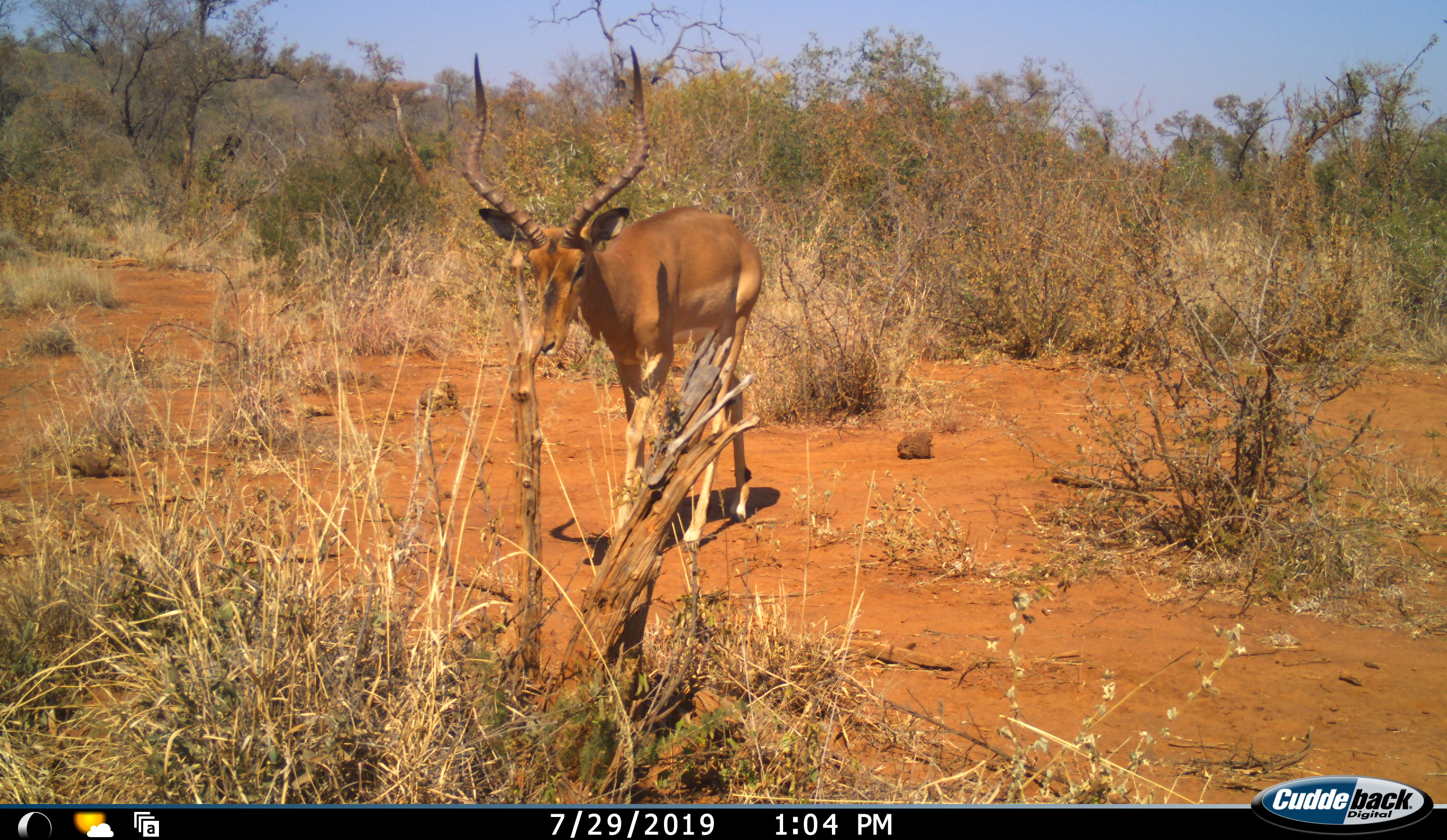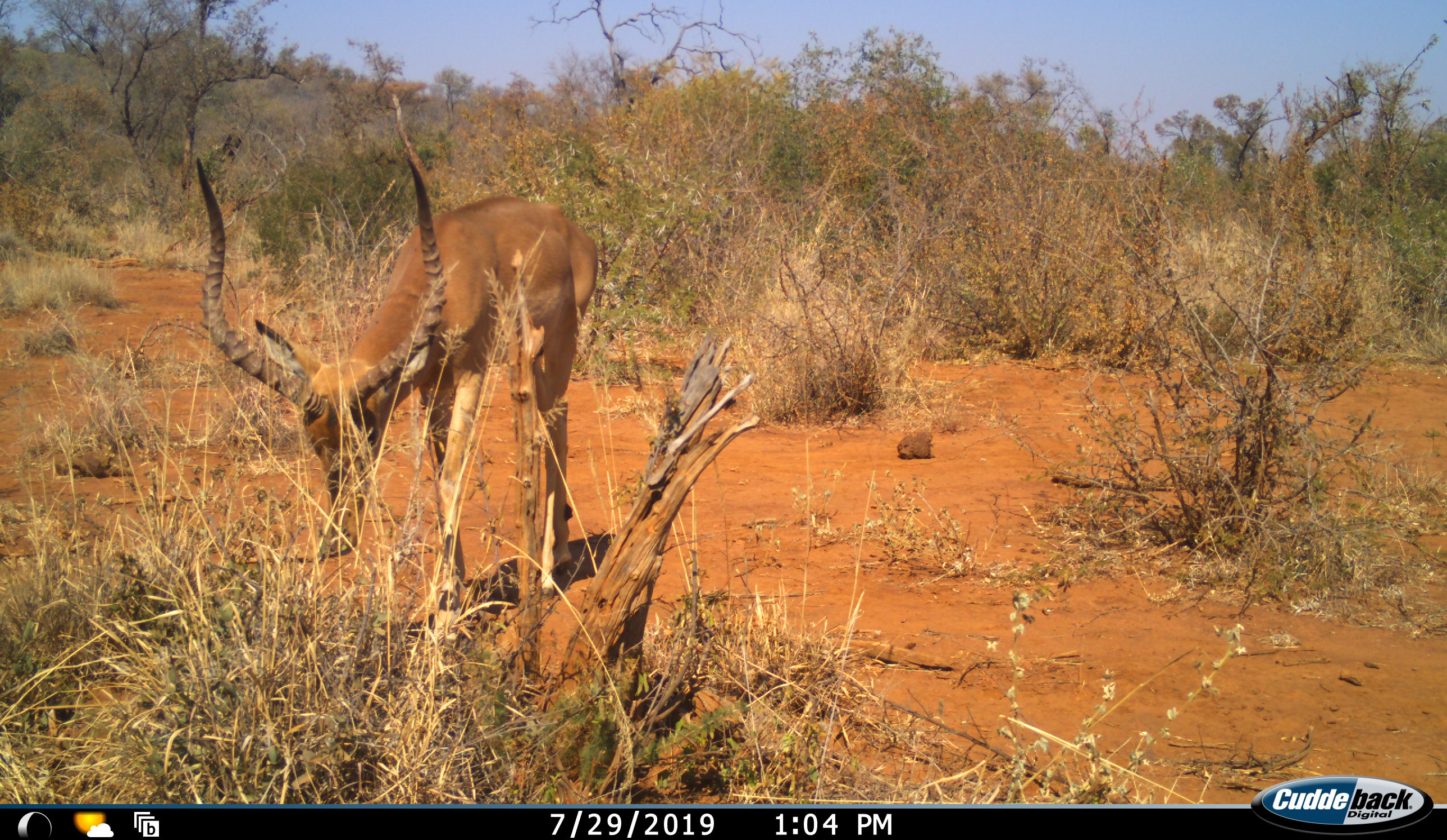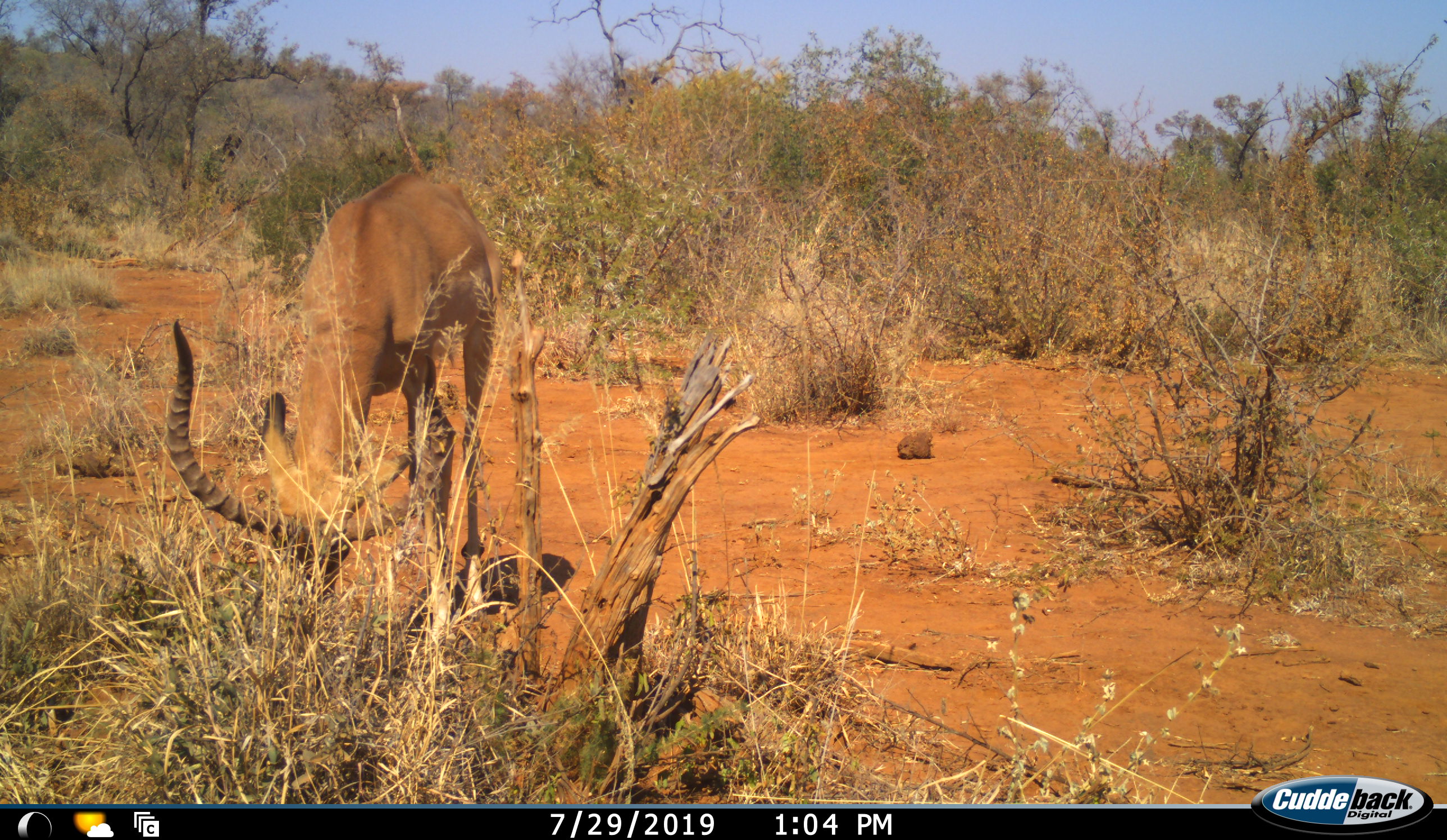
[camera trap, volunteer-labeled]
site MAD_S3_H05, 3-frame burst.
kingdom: Animalia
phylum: Chordata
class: Mammalia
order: Artiodactyla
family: Bovidae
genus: Aepyceros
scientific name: Aepyceros melampus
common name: impala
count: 1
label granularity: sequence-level